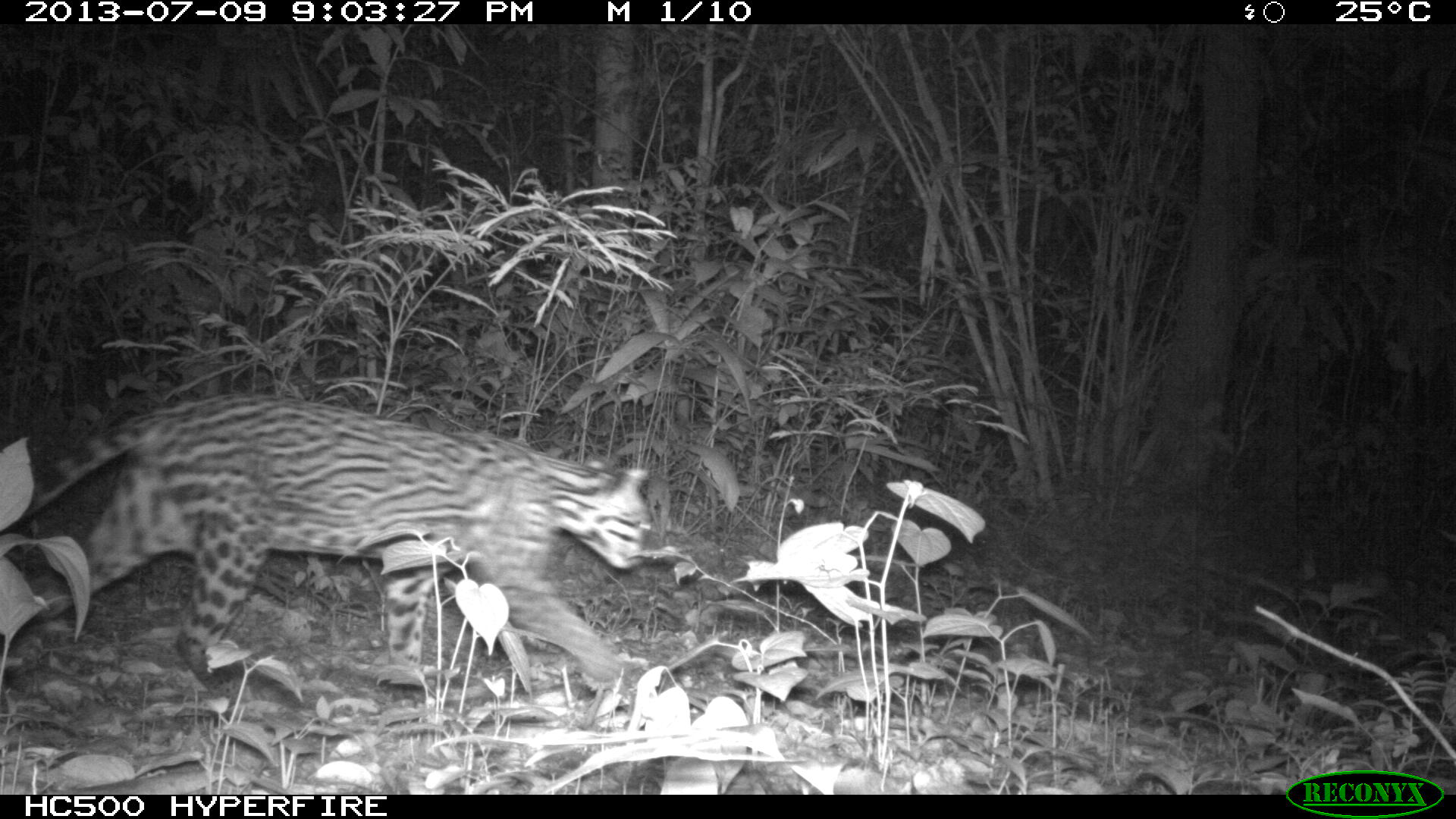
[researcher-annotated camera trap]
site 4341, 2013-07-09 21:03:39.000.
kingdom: Animalia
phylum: Chordata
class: Mammalia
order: Carnivora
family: Felidae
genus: Leopardus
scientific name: Leopardus pardalis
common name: ocelot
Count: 1.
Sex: female.